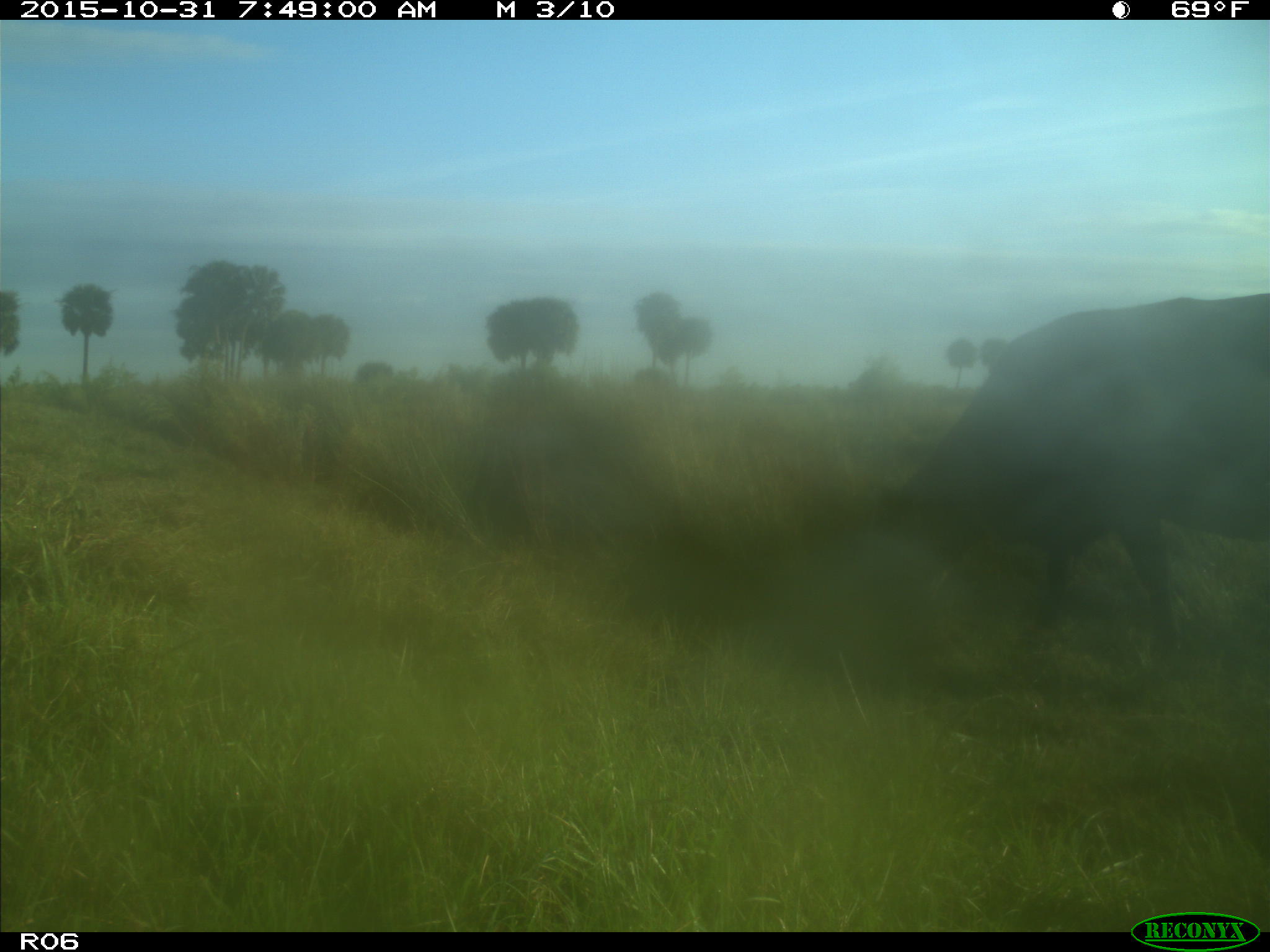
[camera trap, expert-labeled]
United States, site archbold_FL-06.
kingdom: Animalia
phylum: Chordata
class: Mammalia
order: Artiodactyla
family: Bovidae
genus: Bos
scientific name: Bos taurus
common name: domestic cow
Bos taurus (domestic cow).